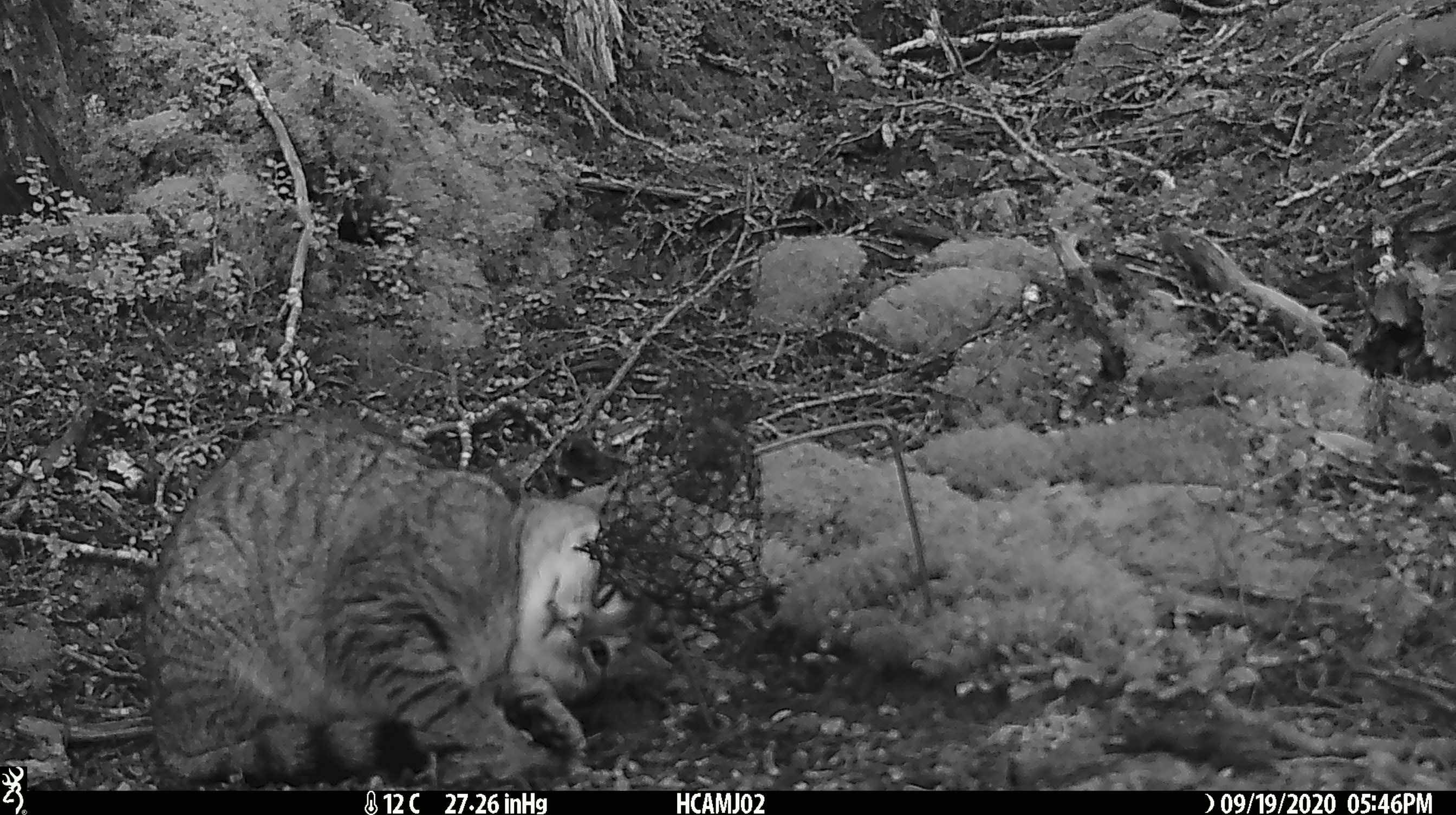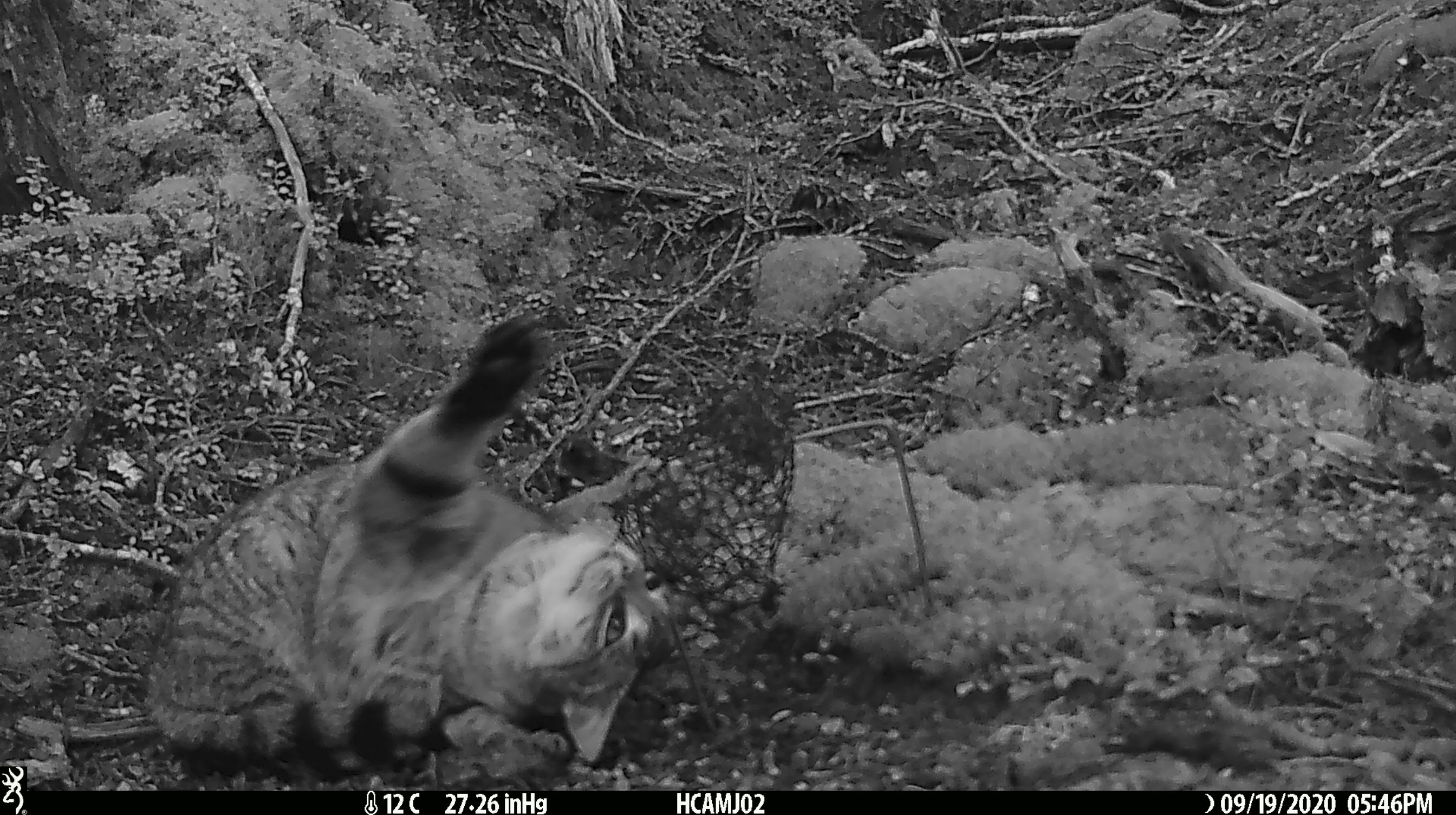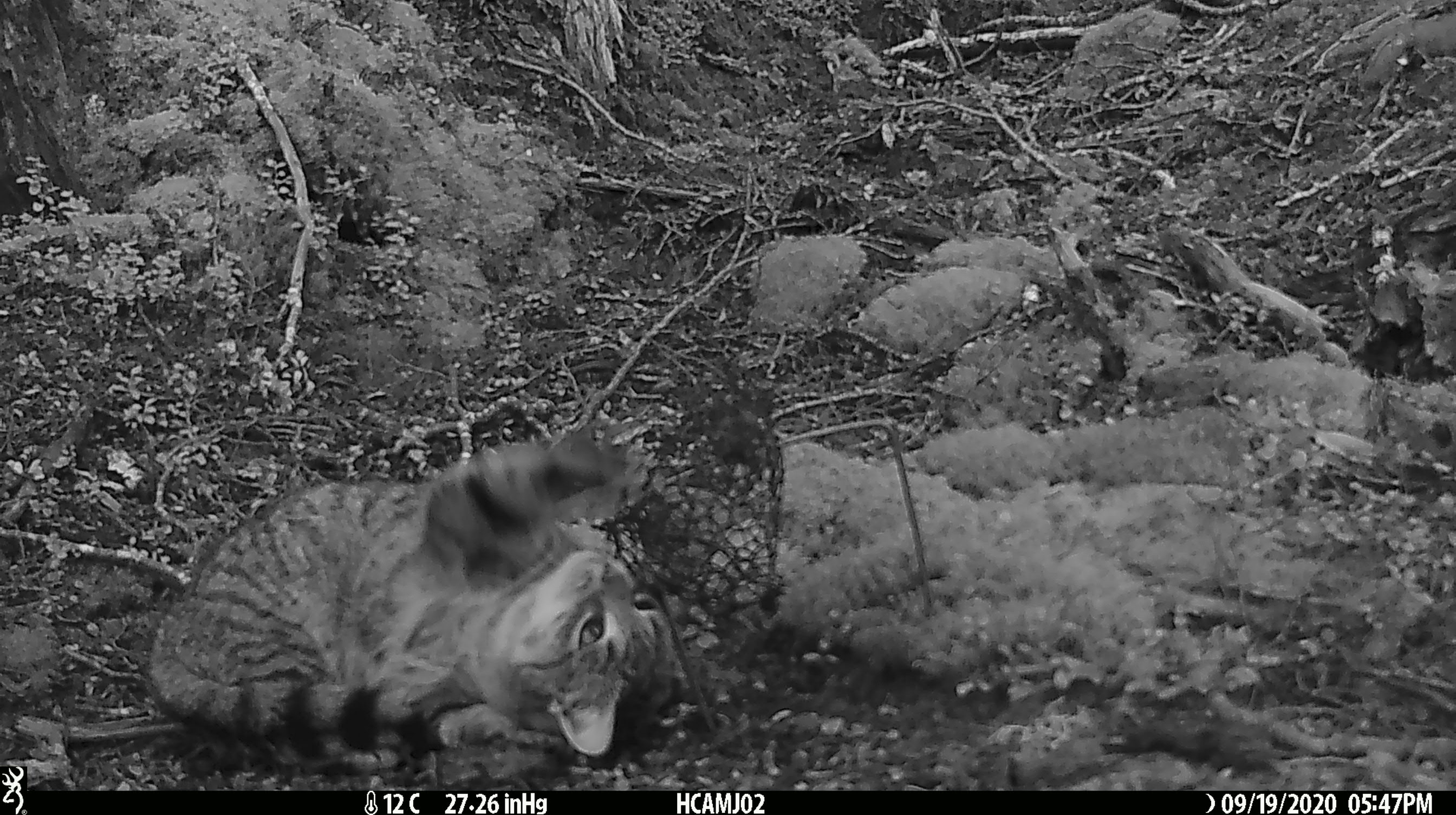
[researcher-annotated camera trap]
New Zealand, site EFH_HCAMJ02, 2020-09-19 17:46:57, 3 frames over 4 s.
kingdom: Animalia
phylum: Chordata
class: Mammalia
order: Carnivora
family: Felidae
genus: Felis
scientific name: Felis catus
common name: domestic cat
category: cat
Cat (domestic cat) (Felis catus).